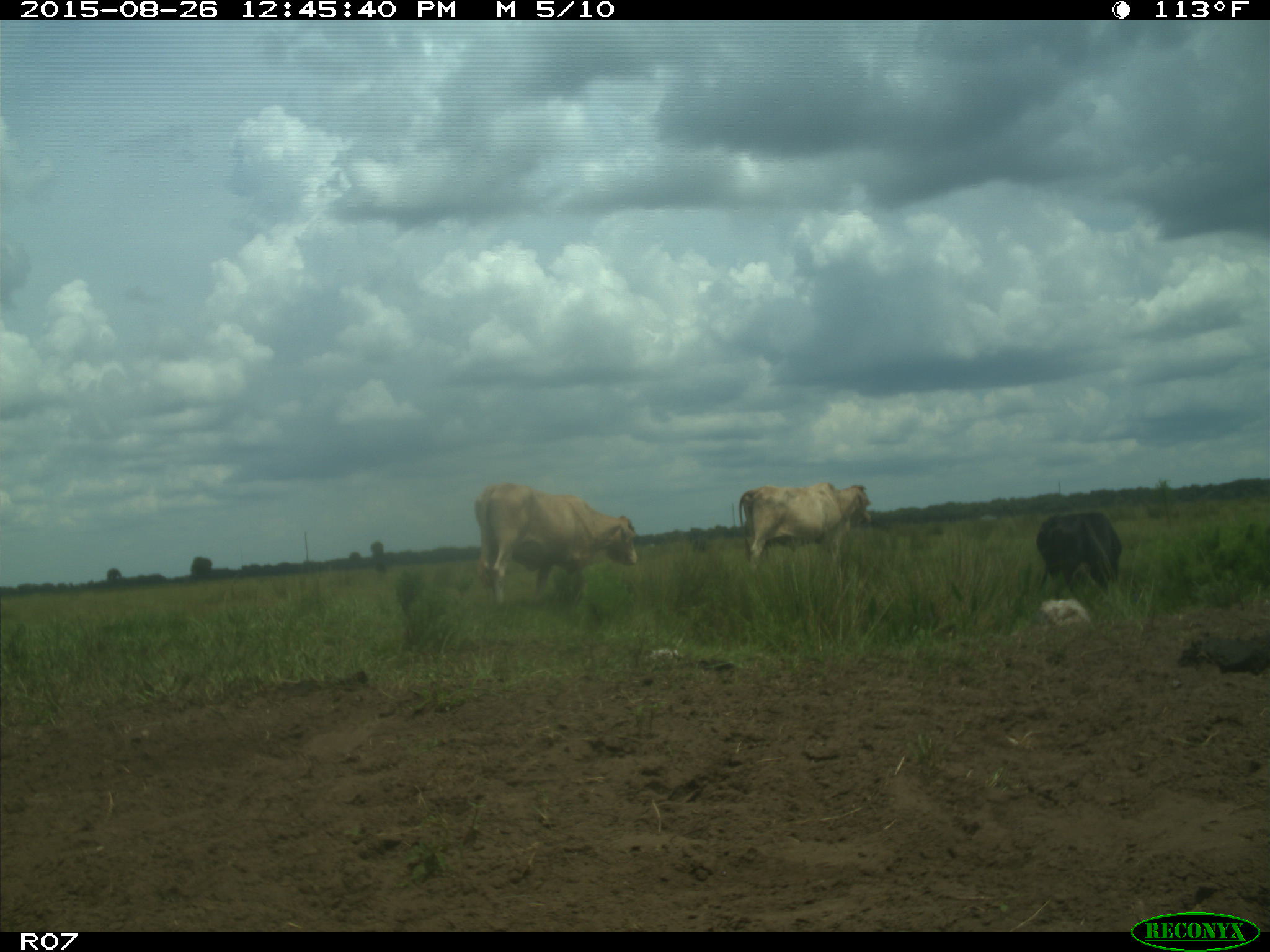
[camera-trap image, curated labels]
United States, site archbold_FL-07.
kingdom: Animalia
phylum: Chordata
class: Mammalia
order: Artiodactyla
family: Bovidae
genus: Bos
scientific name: Bos taurus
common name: domestic cow